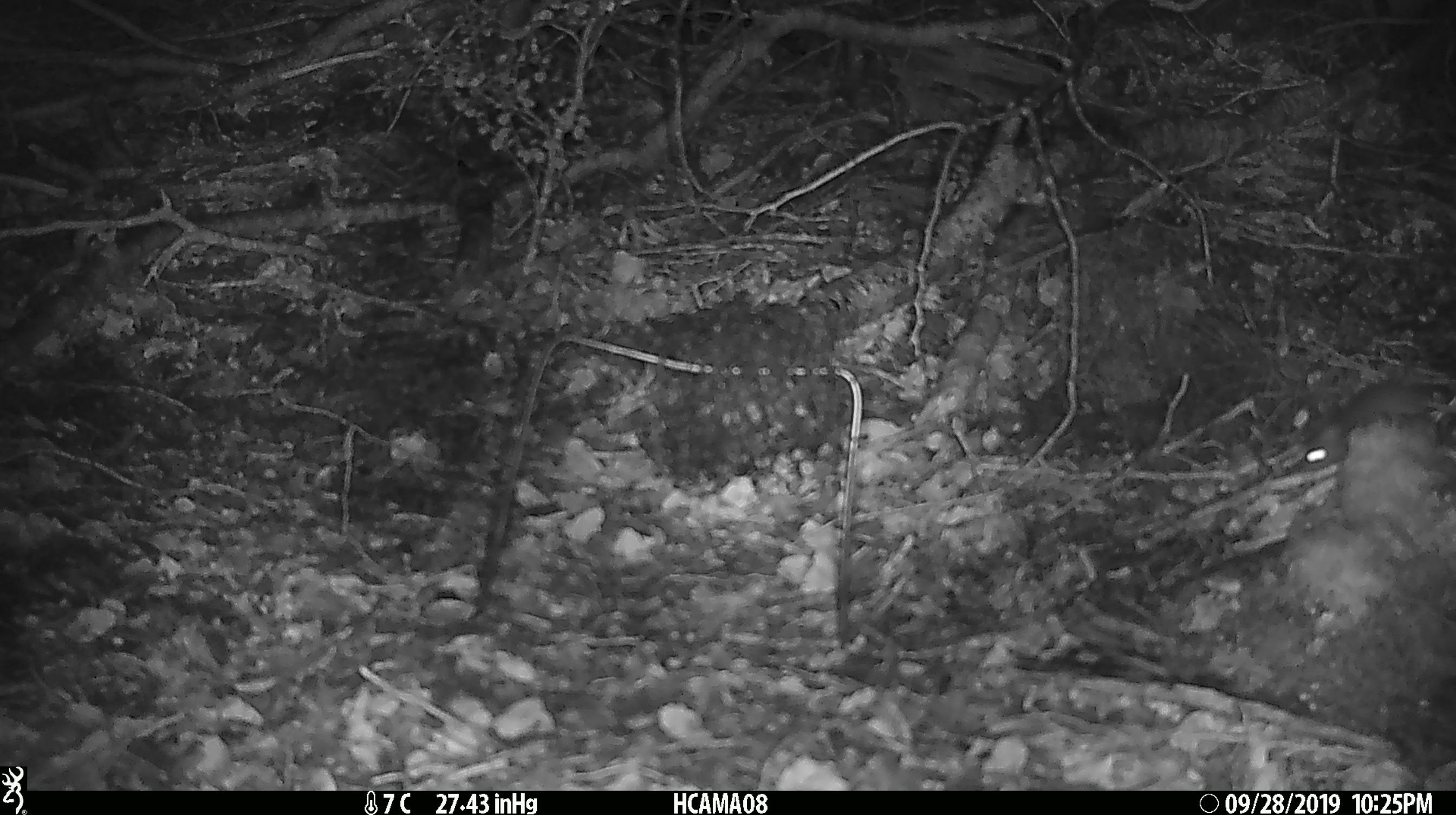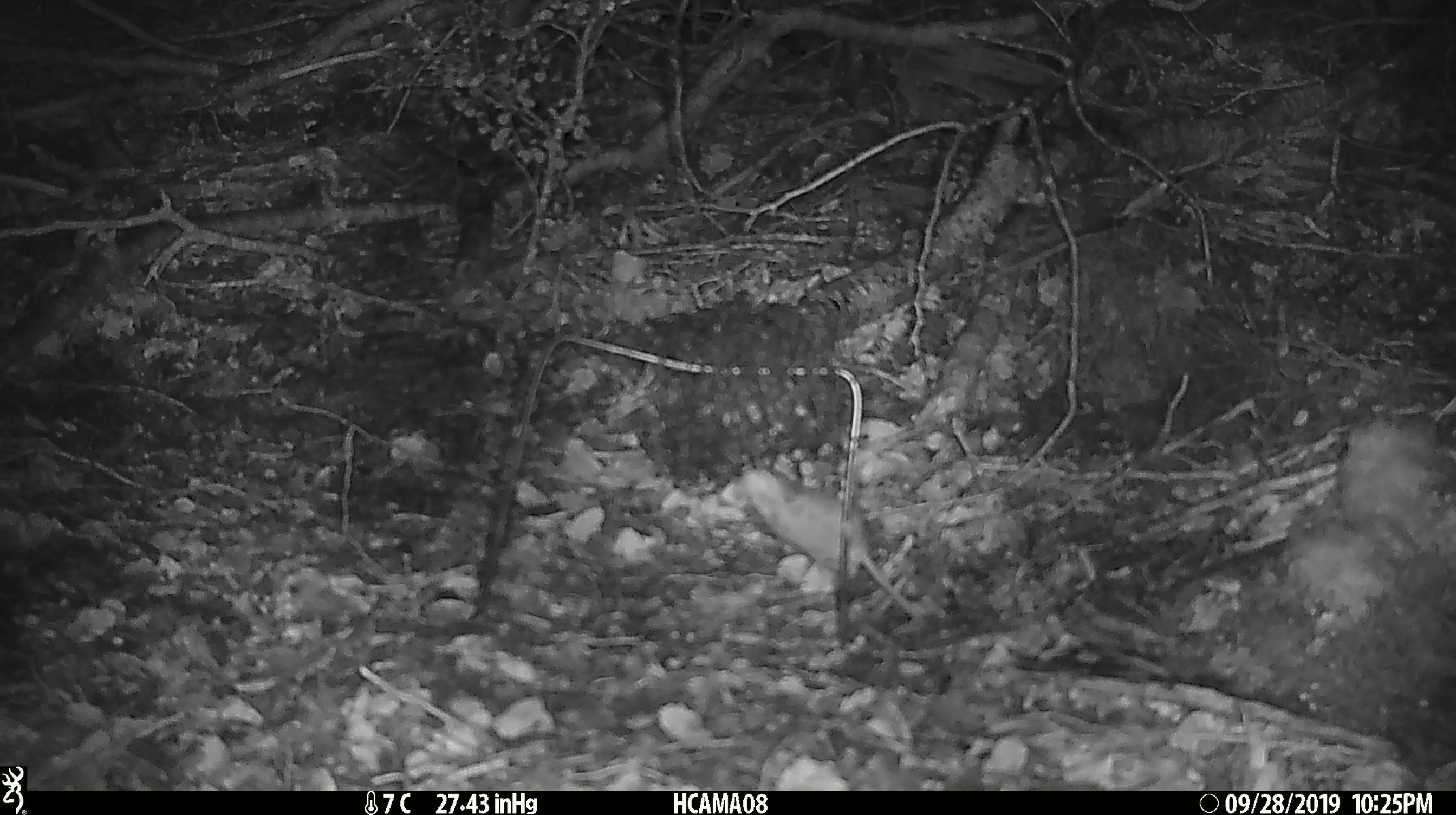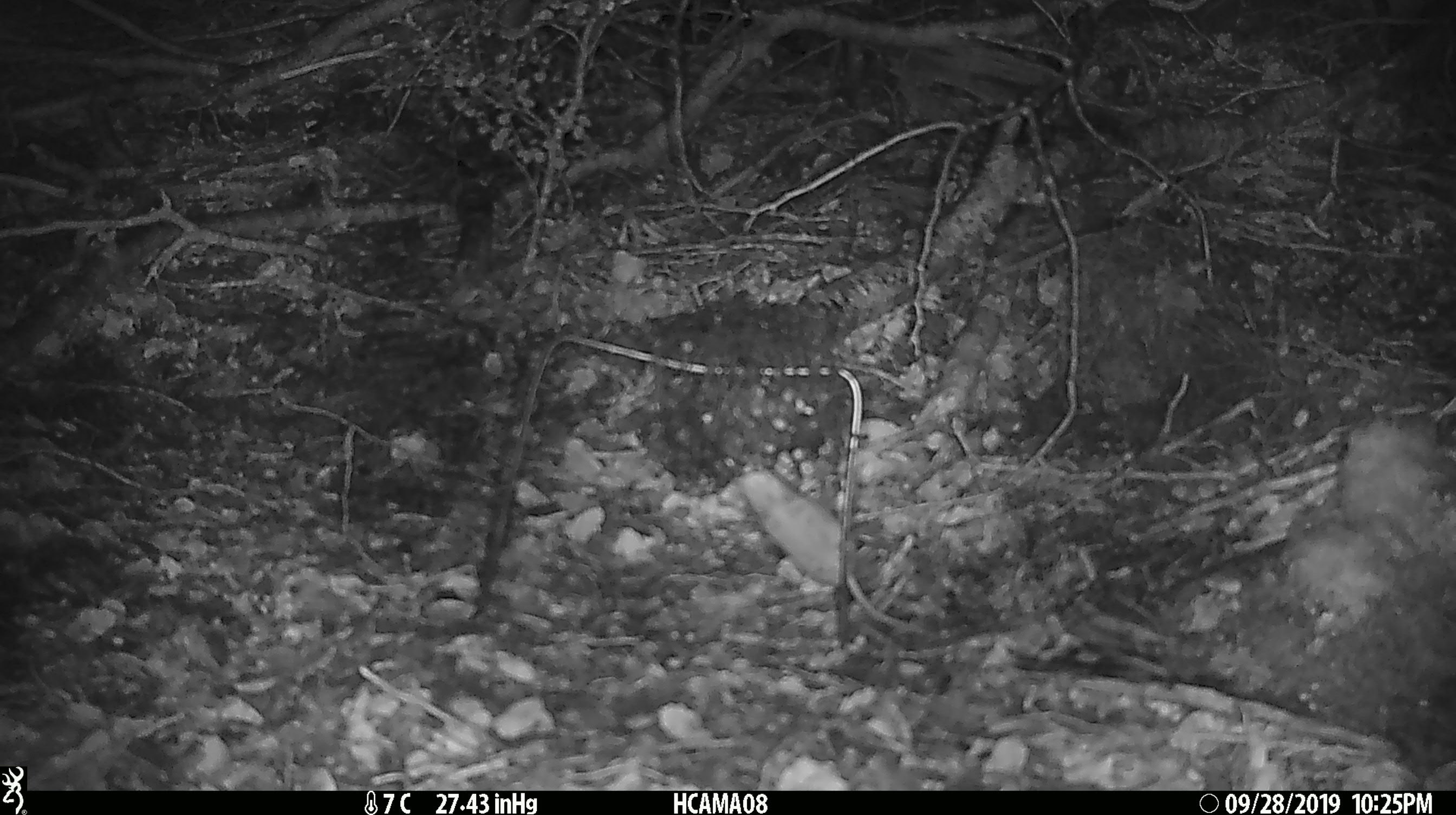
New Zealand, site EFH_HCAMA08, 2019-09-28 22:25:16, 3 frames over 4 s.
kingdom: Animalia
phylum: Chordata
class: Mammalia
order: Rodentia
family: Muridae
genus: Mus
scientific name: Mus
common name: mouse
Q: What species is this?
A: Mouse (Mus).